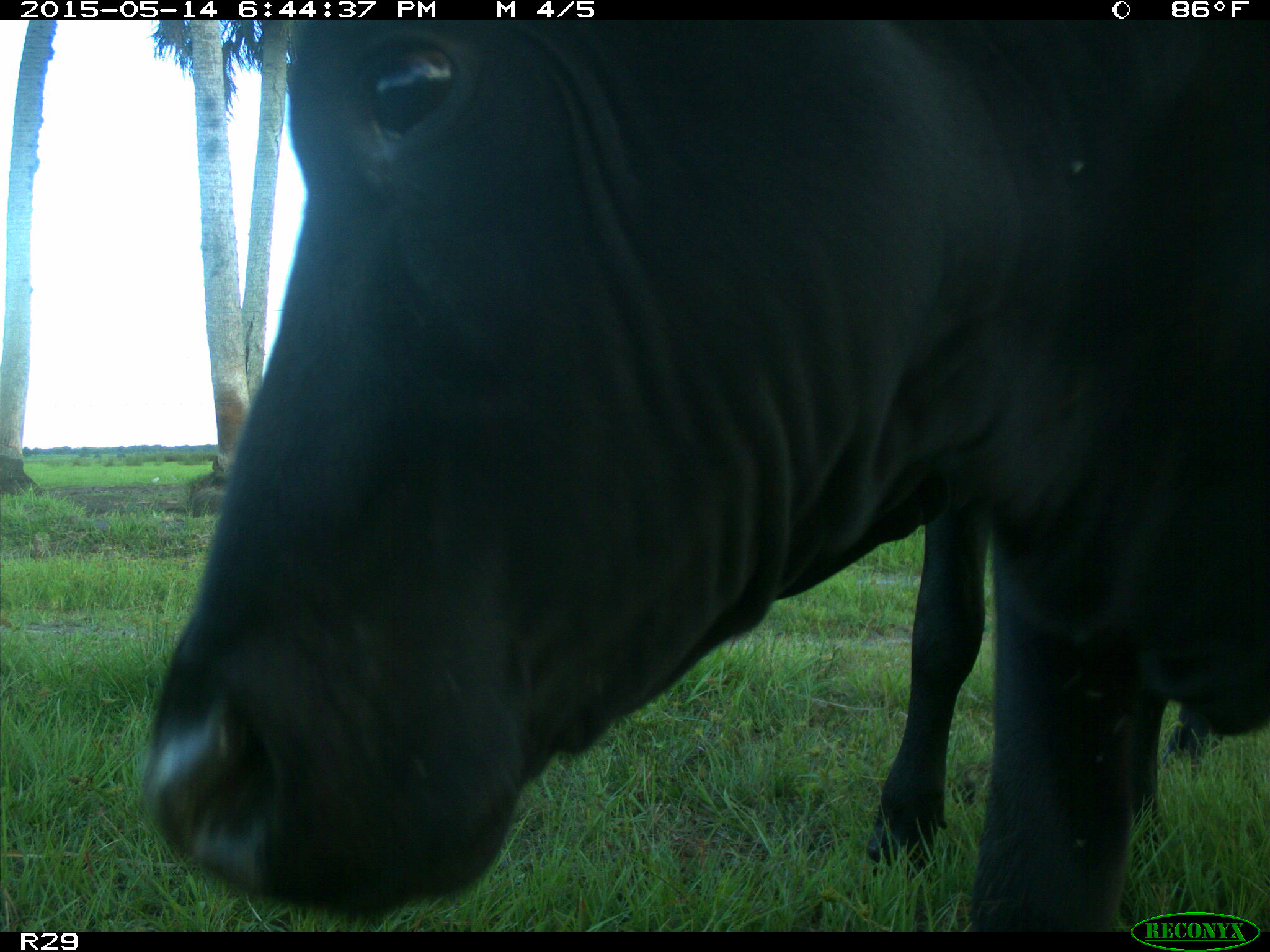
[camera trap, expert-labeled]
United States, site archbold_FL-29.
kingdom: Animalia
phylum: Chordata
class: Mammalia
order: Artiodactyla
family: Bovidae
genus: Bos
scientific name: Bos taurus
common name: domestic cow